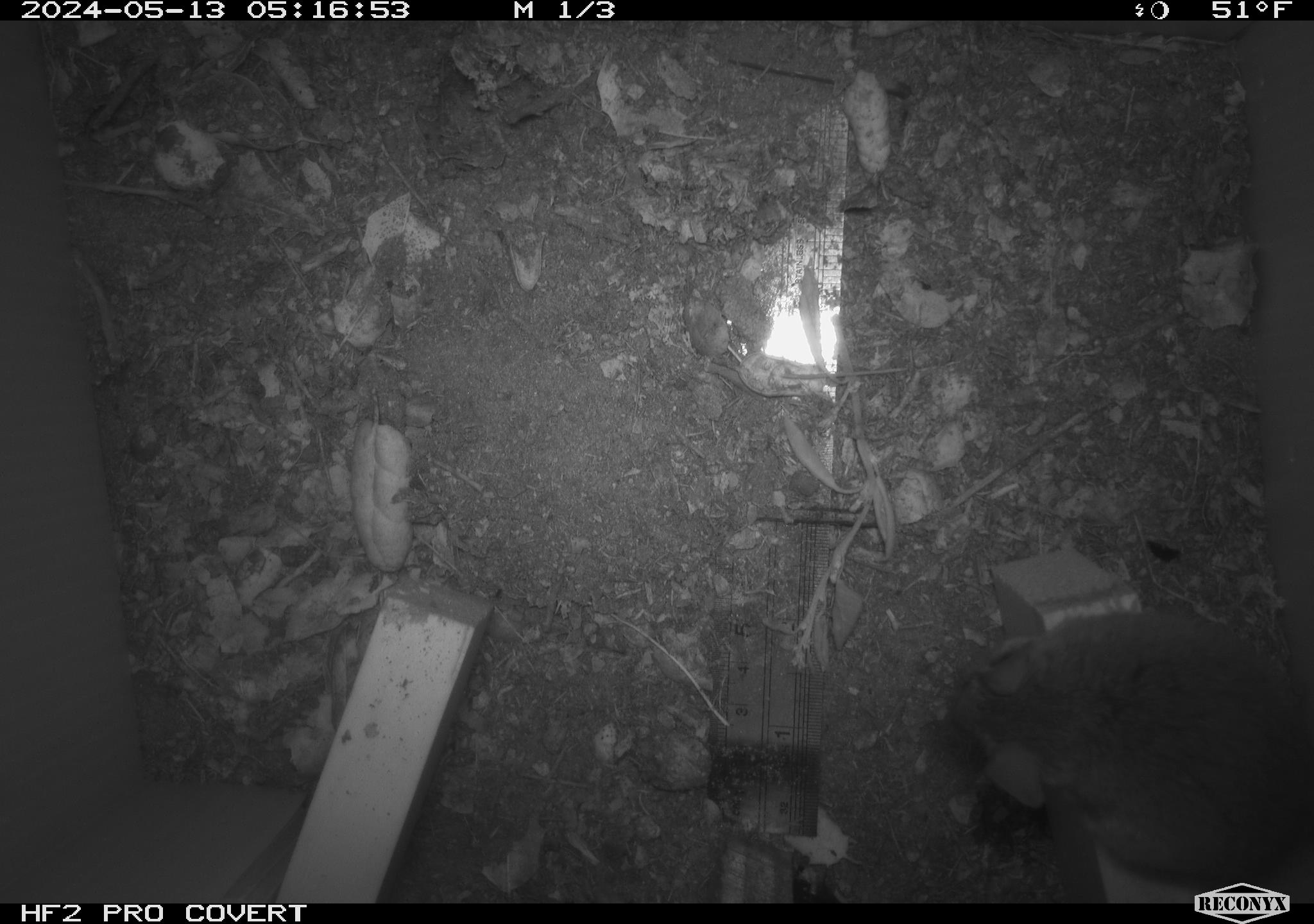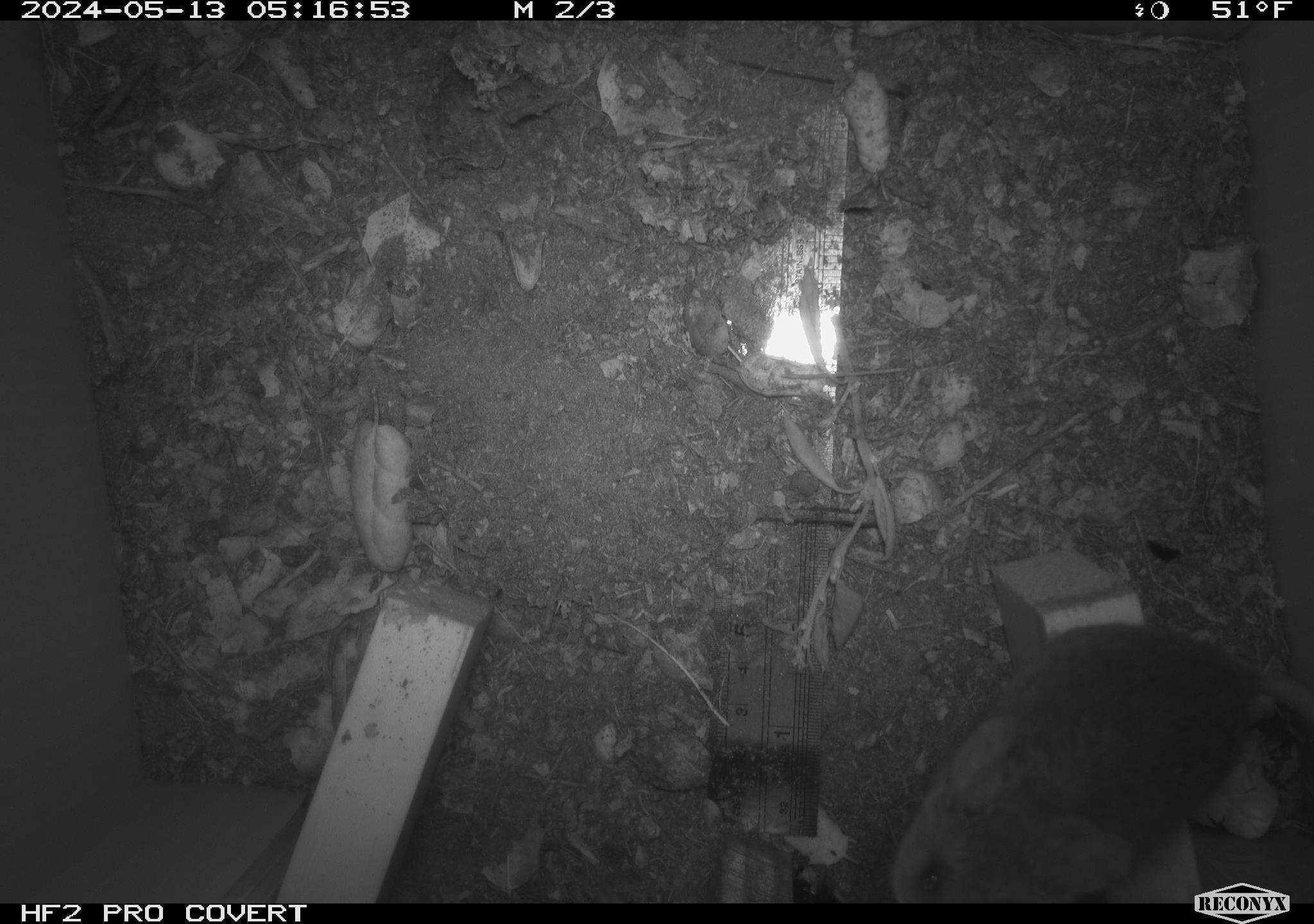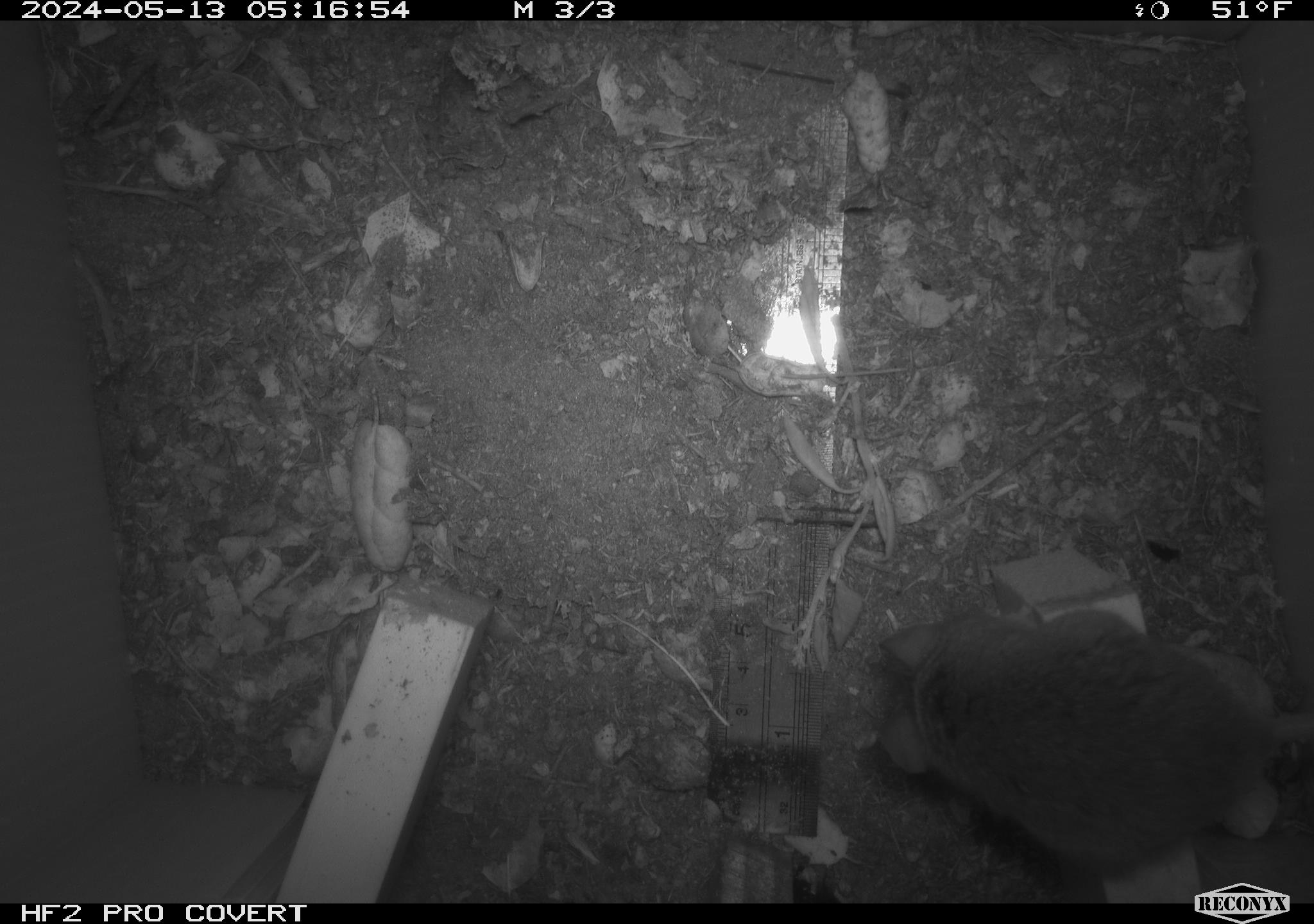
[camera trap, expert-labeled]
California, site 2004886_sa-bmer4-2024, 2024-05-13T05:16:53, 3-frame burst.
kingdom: Animalia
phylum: Chordata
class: Mammalia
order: Rodentia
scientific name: Rodentia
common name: mouse species